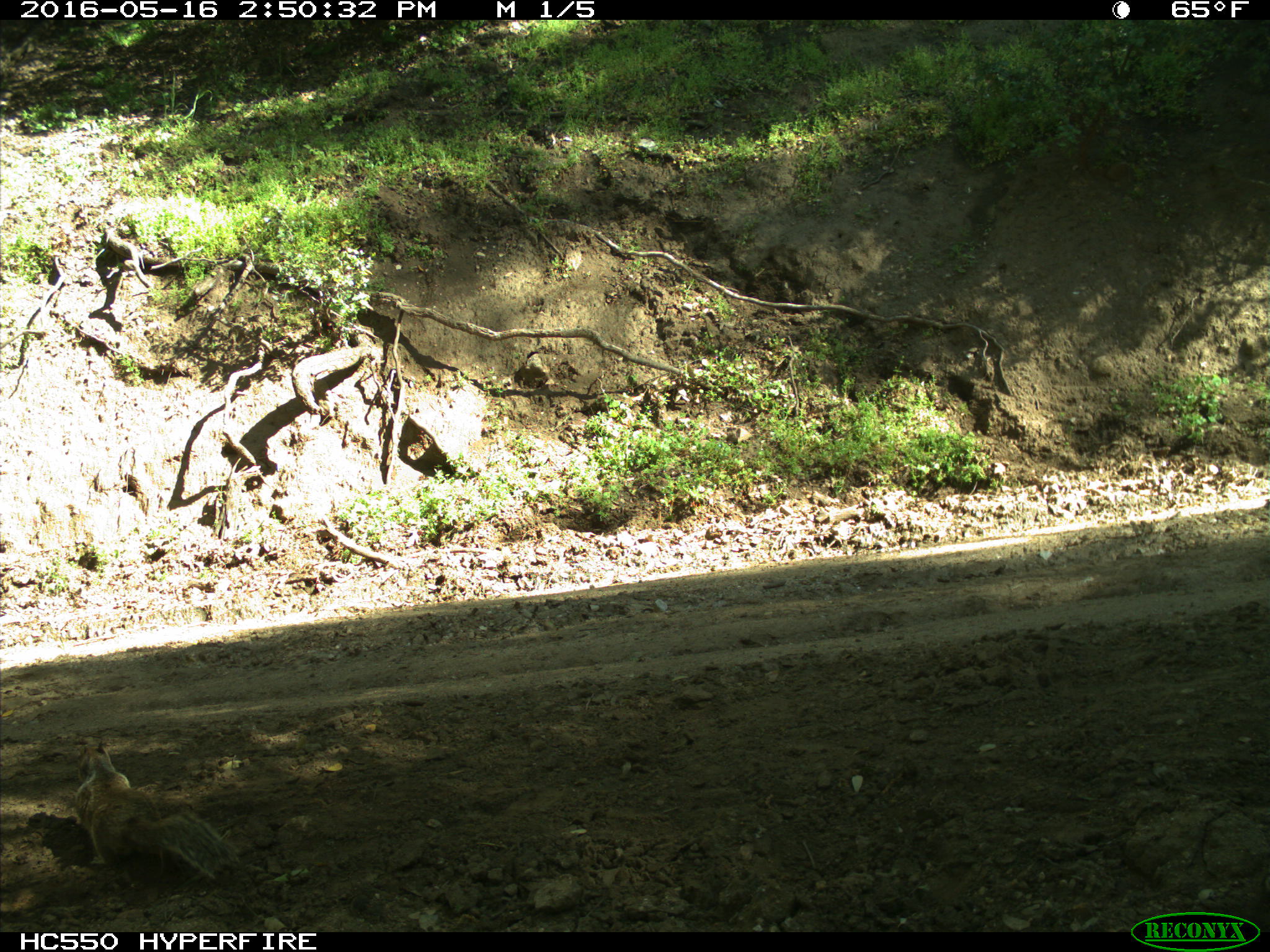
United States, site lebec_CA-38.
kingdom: Animalia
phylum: Chordata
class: Mammalia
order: Rodentia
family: Sciuridae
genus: Otospermophilus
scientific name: Otospermophilus beecheyi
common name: california ground squirrel